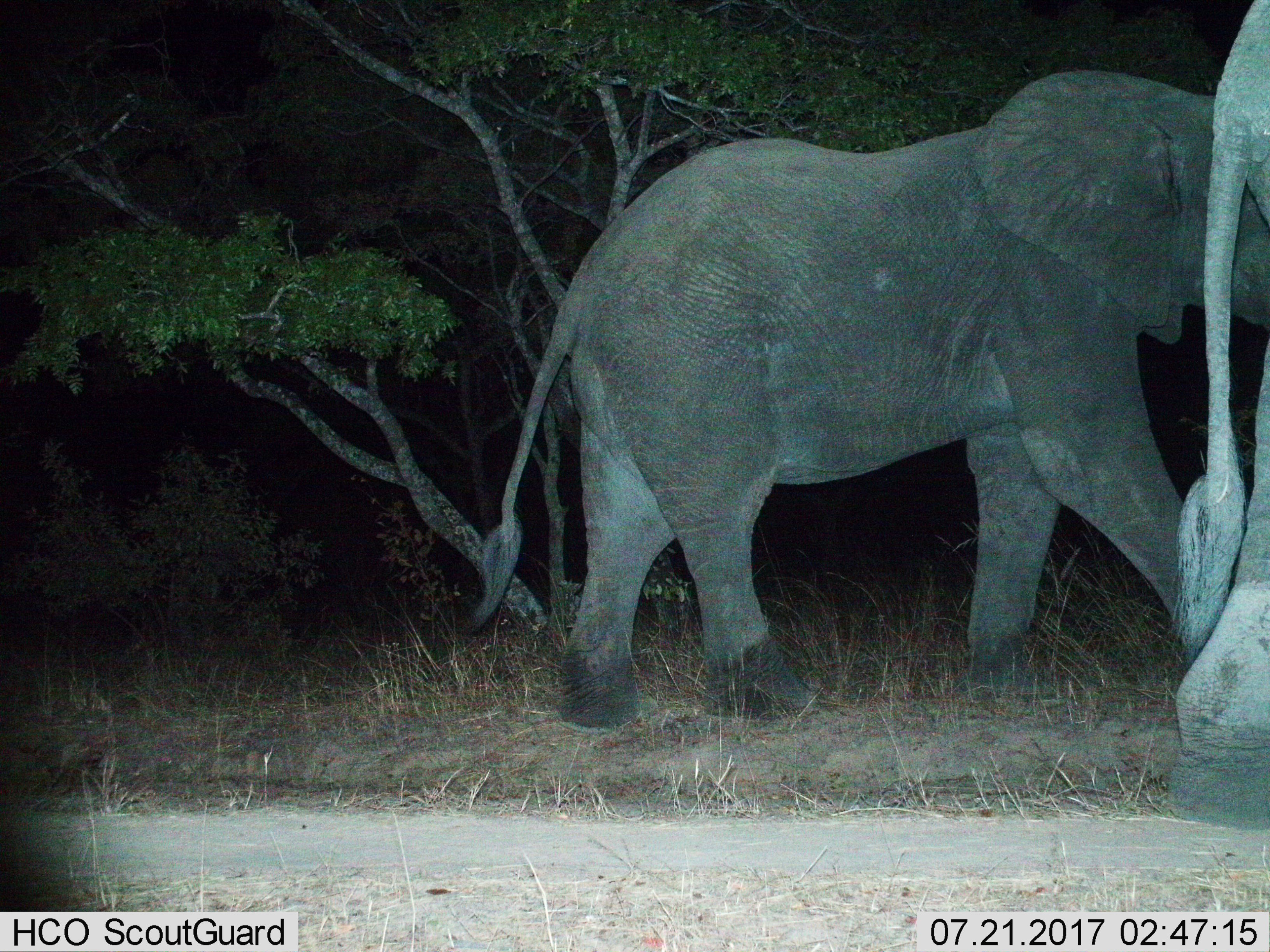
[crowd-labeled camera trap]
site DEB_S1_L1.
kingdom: Animalia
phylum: Chordata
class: Mammalia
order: Proboscidea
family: Elephantidae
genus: Loxodonta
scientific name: Loxodonta africana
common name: african bush elephant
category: elephant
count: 2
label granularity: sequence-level